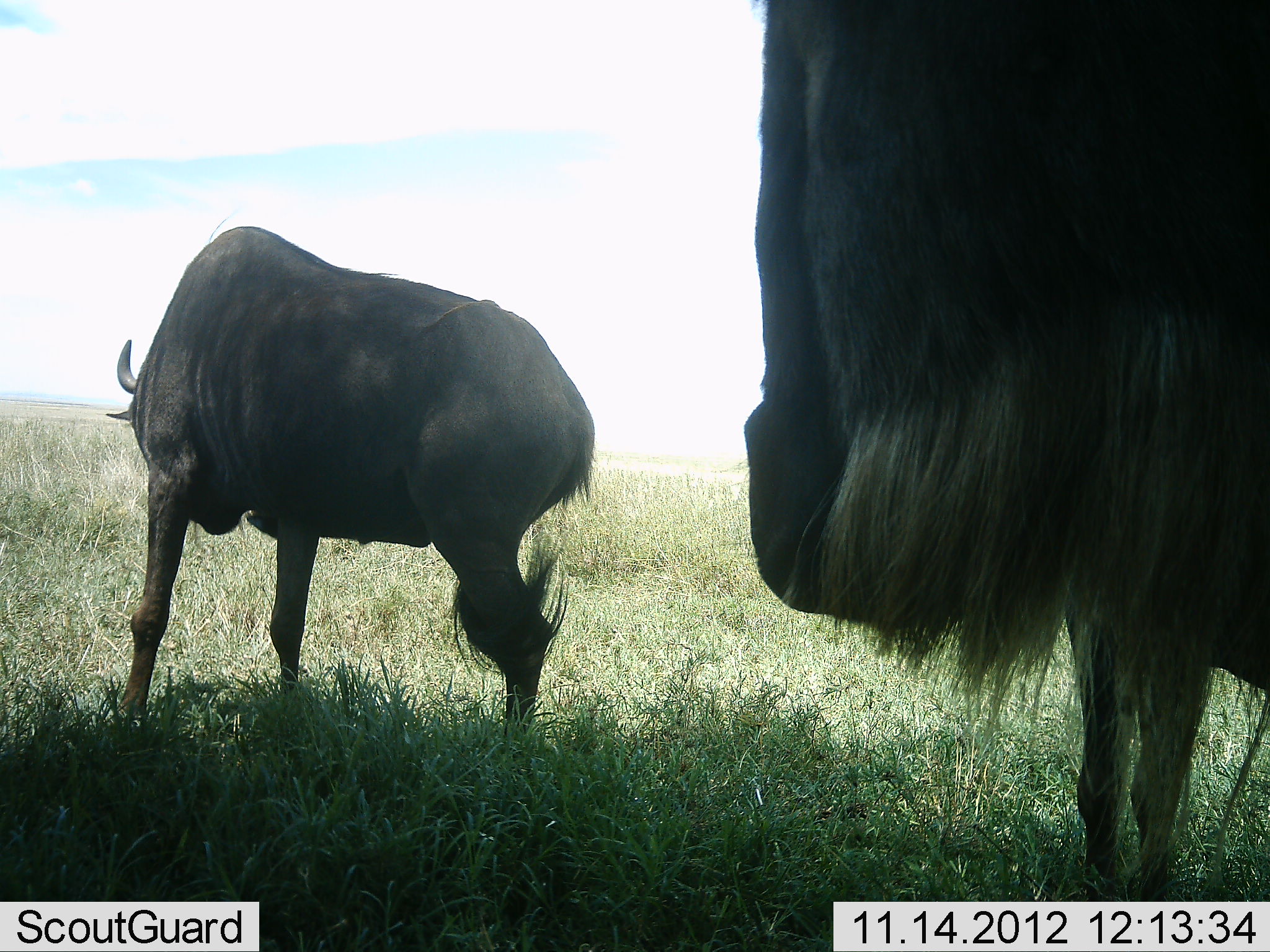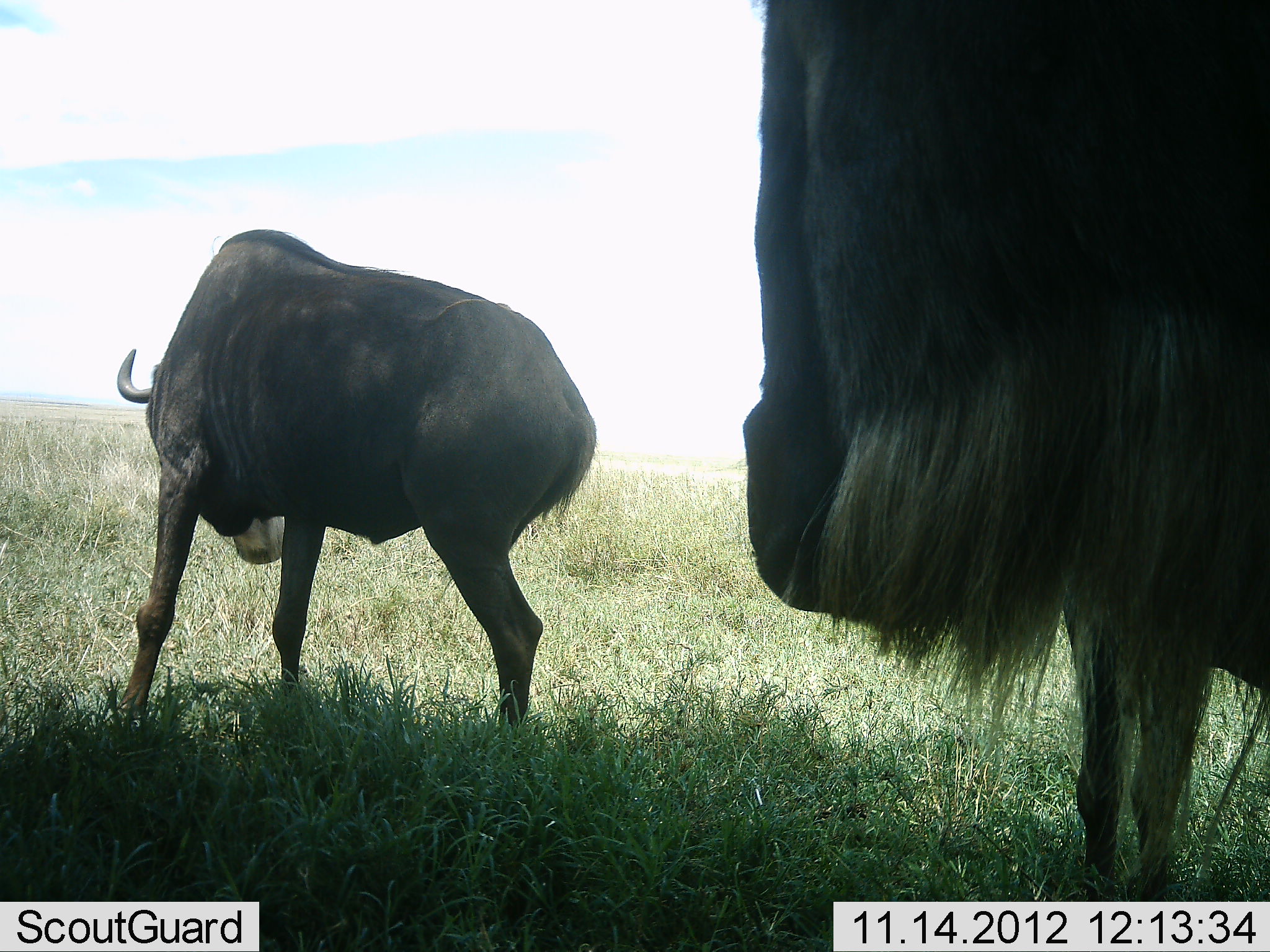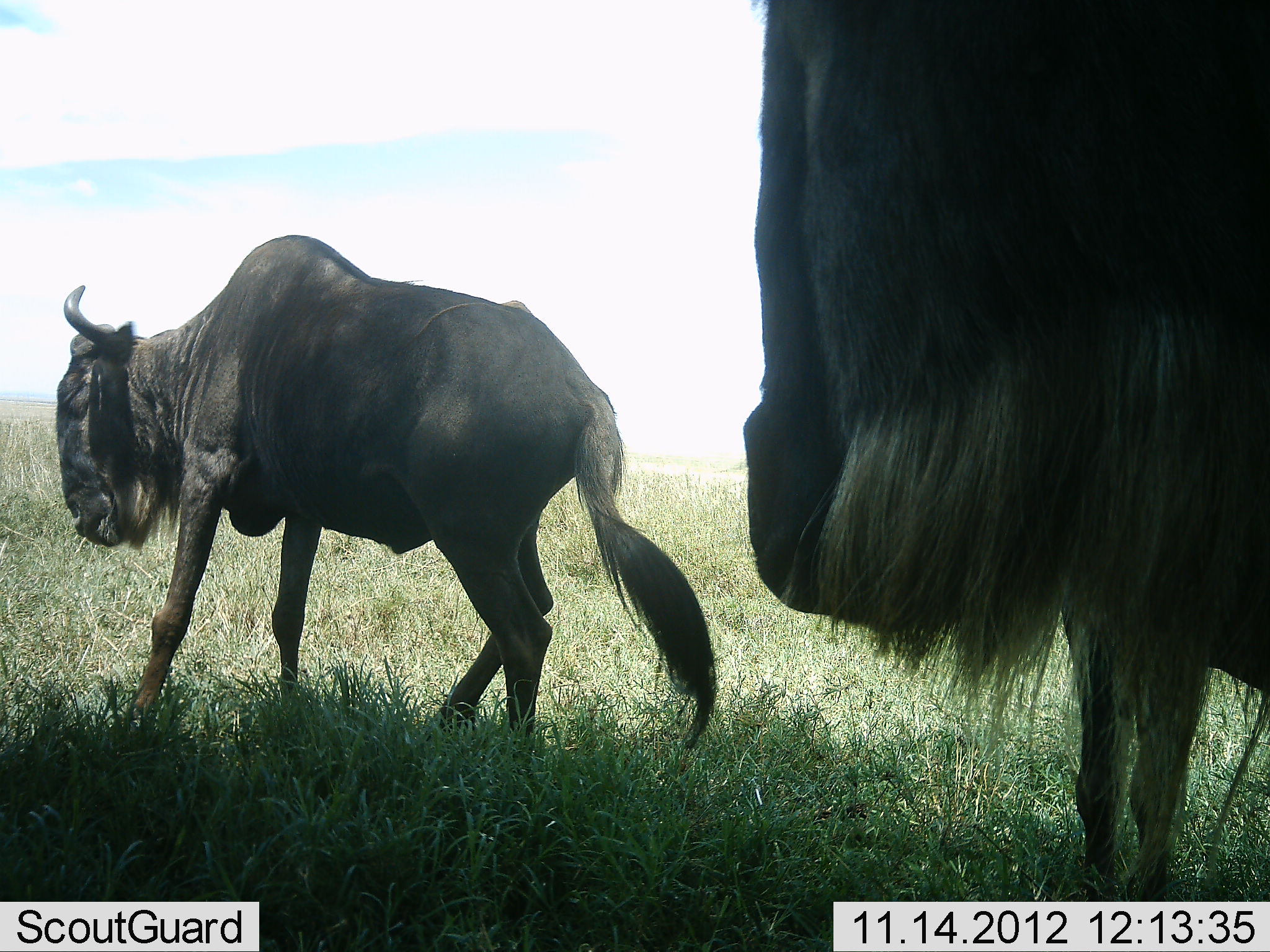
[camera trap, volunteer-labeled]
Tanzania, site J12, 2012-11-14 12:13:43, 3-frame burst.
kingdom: Animalia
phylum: Chordata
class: Mammalia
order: Artiodactyla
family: Bovidae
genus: Connochaetes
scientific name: Connochaetes taurinus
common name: blue wildebeest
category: wildebeest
Wildebeest (blue wildebeest) (Connochaetes taurinus), count 3. Behavior (volunteer vote fractions): standing 100%, resting 0%, moving 0%, interacting 10%. Young present (vote fraction): 0%. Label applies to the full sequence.